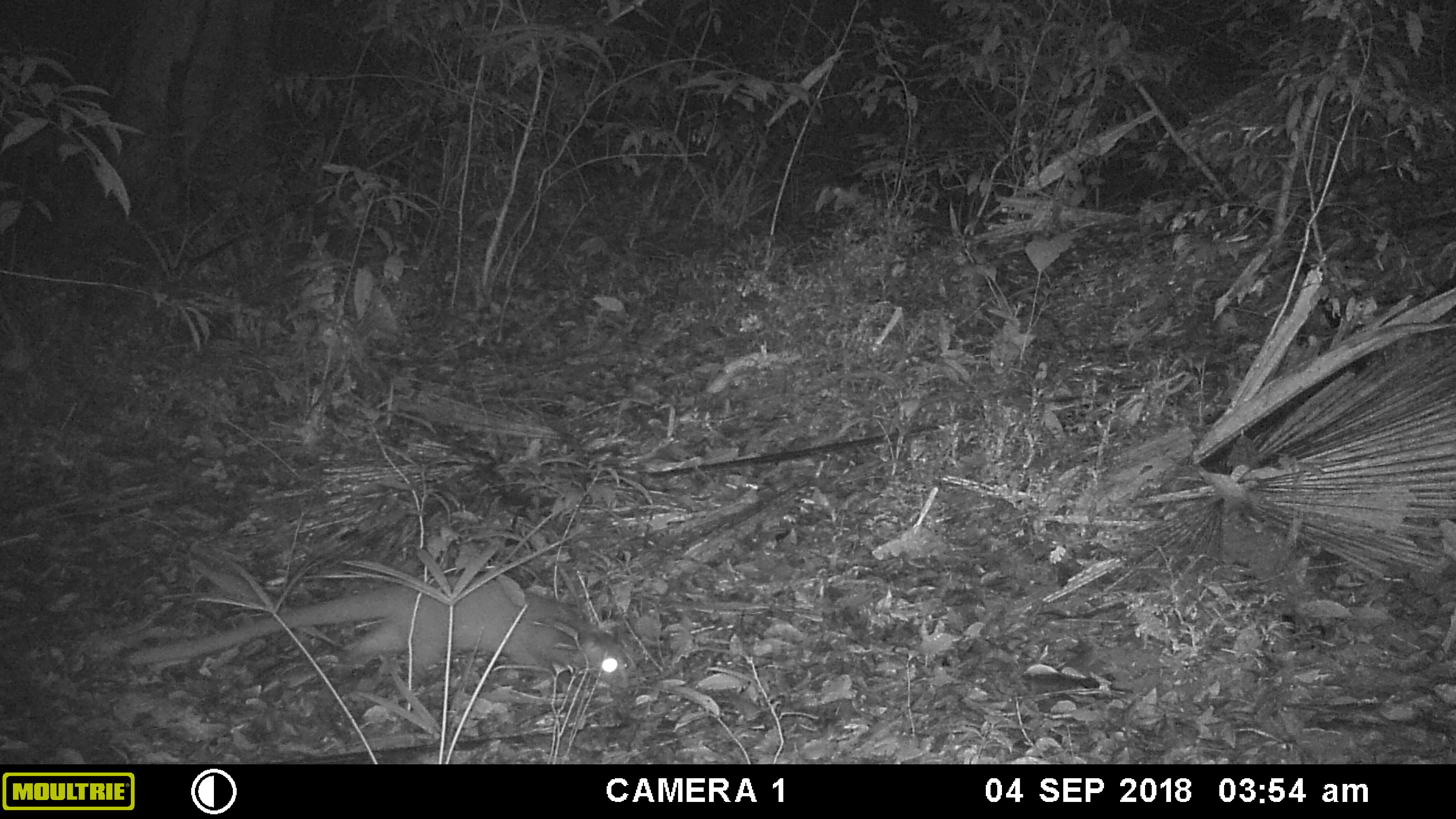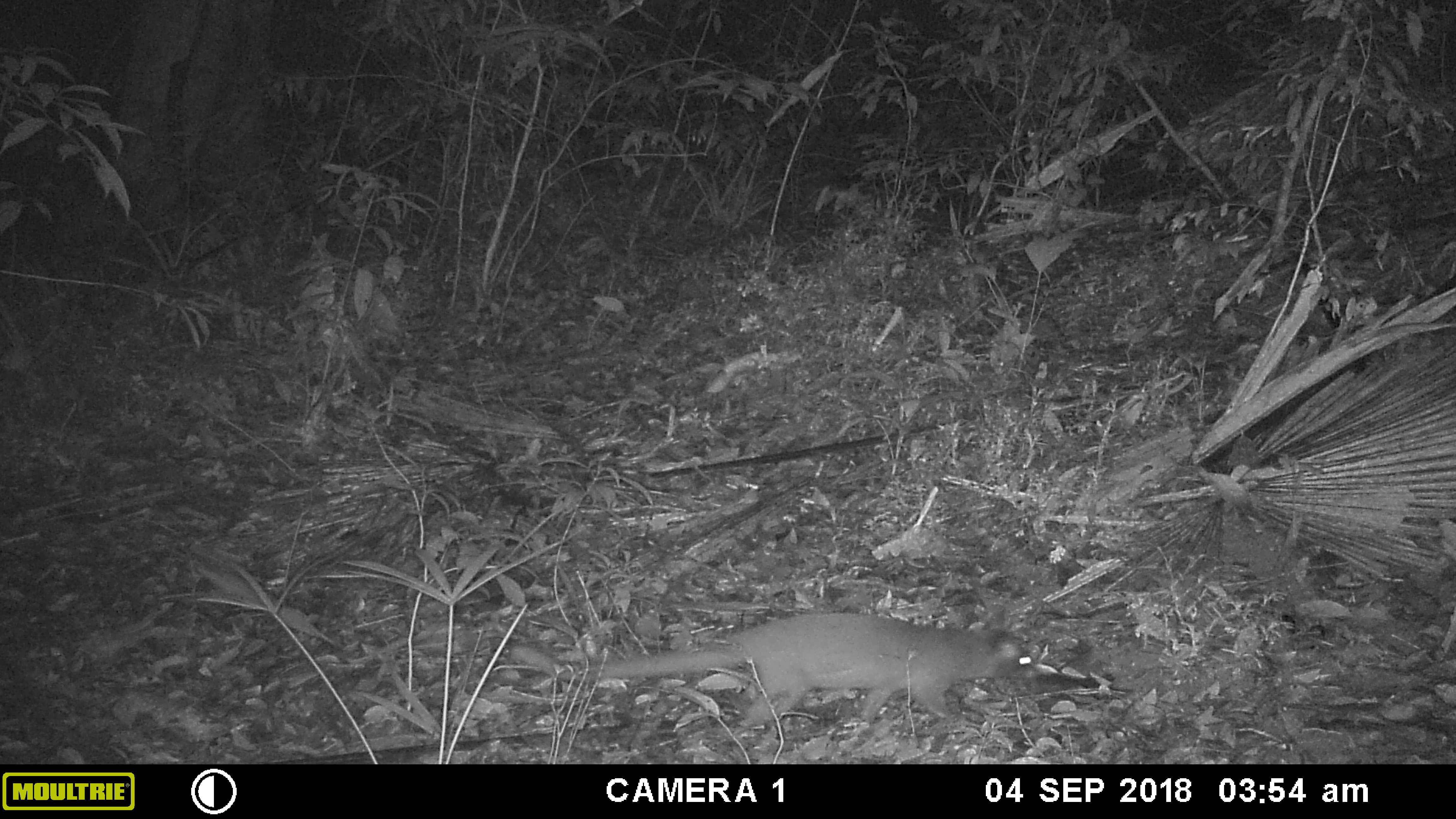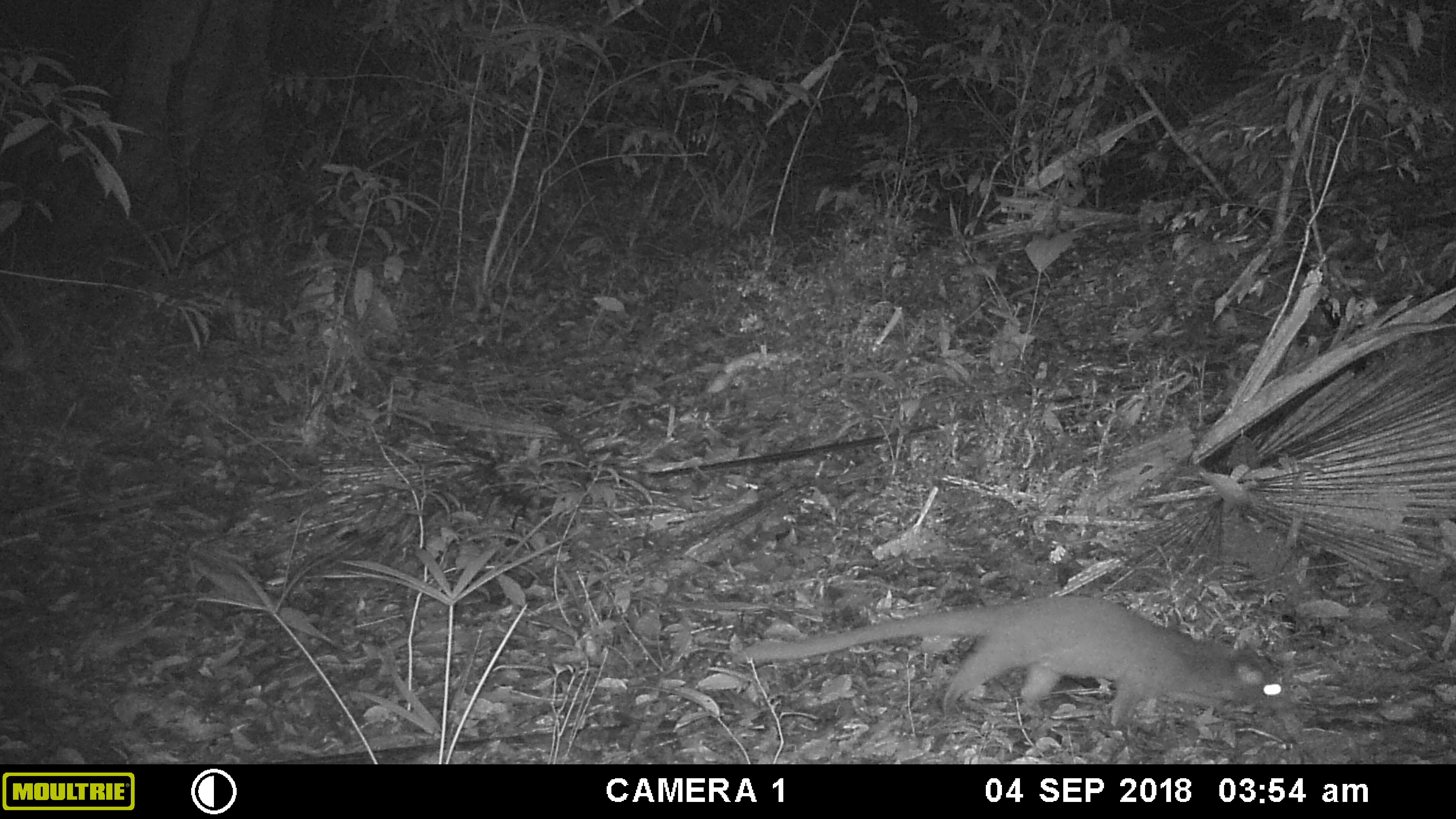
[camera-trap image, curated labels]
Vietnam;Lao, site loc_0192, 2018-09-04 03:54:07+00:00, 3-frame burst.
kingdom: Animalia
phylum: Chordata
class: Mammalia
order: Carnivora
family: Viverridae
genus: Paguma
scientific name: Paguma larvata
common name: masked palm civet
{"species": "masked palm civet (Paguma larvata)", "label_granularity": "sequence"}